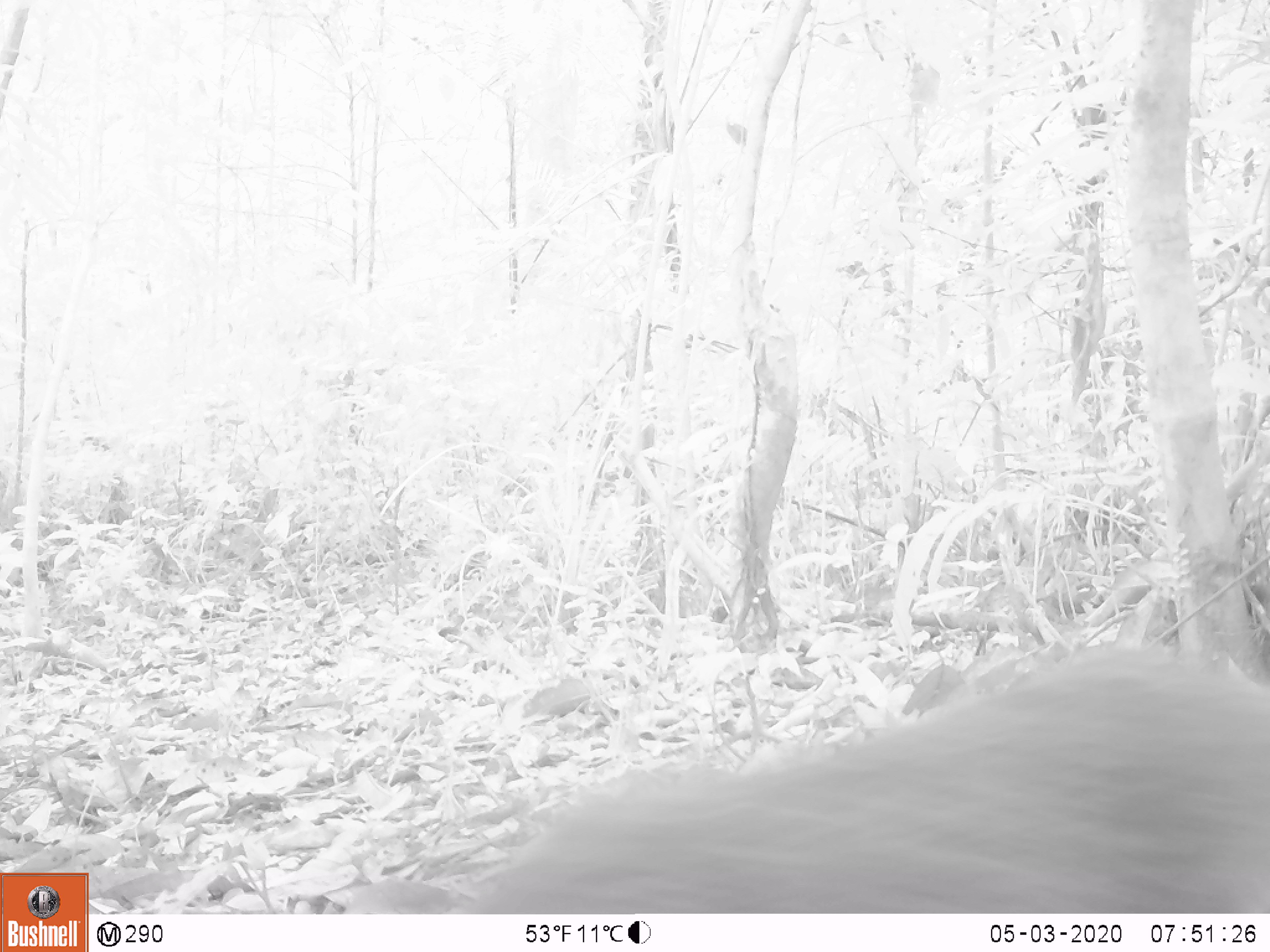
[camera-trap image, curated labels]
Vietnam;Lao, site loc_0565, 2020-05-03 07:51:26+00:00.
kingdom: Animalia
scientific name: Animalia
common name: animal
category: unidentified animal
Unidentified animal (animal) (Animalia). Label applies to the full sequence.